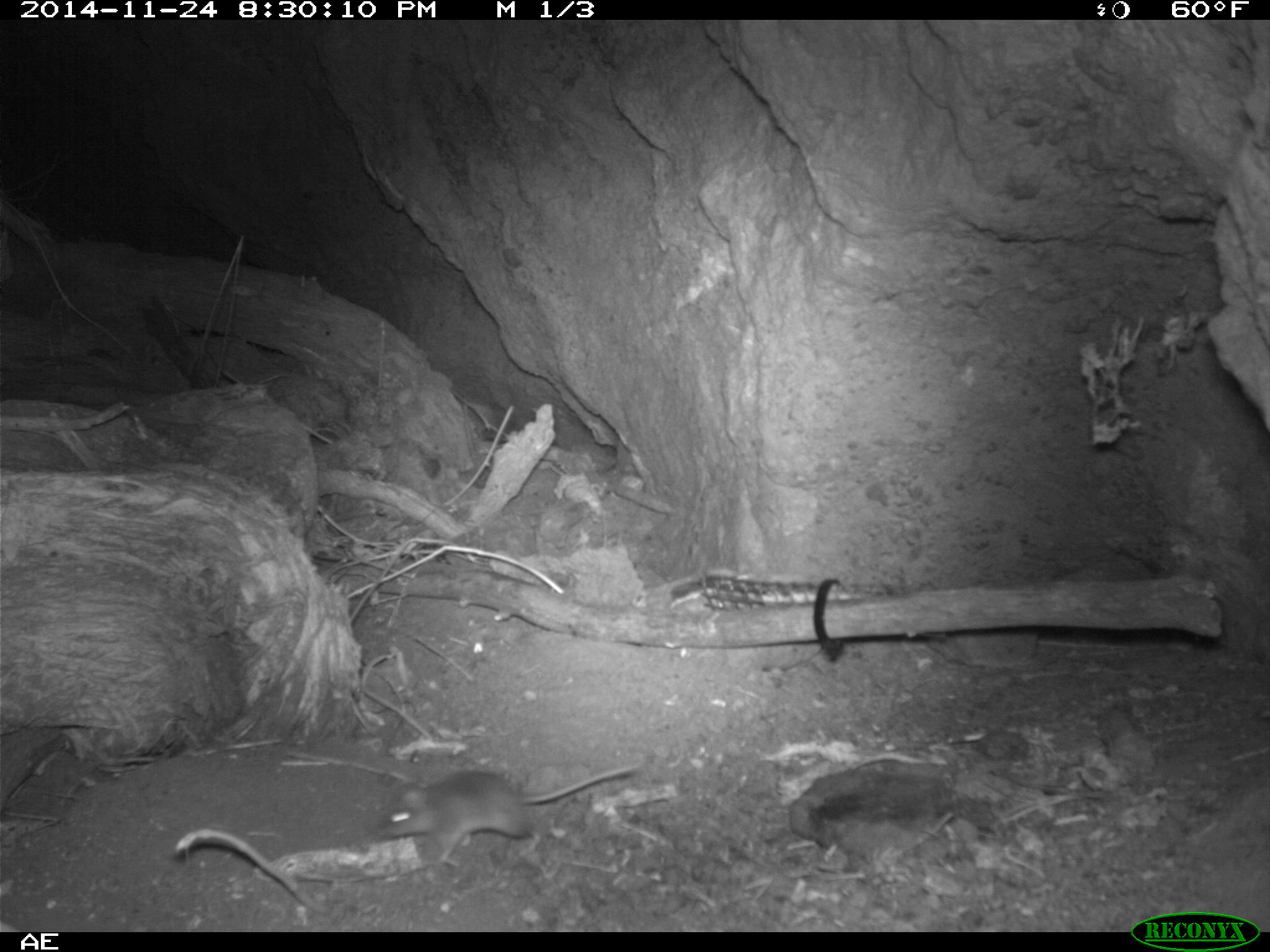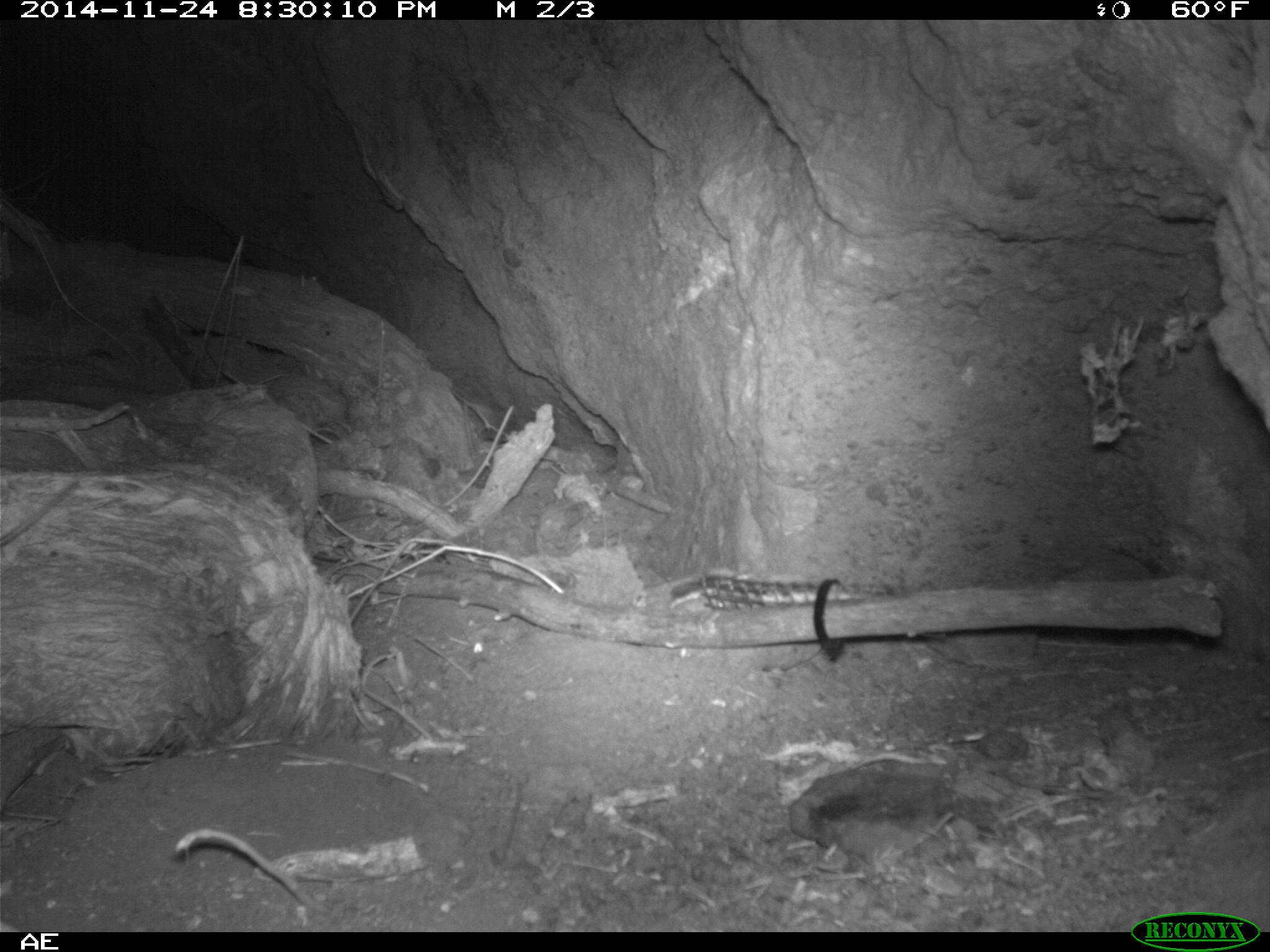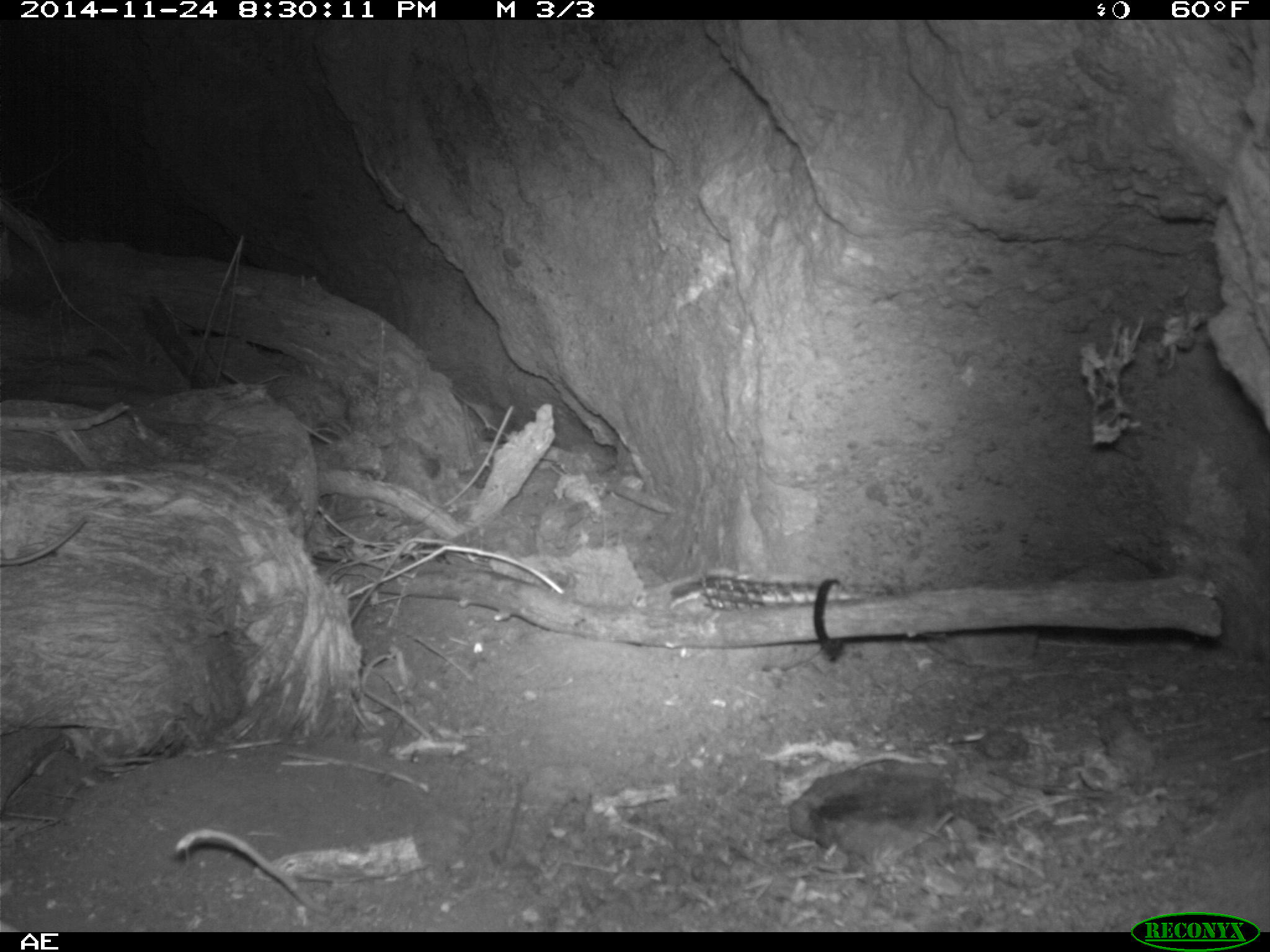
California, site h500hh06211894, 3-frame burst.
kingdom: Animalia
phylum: Chordata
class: Mammalia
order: Rodentia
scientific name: Rodentia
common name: rodent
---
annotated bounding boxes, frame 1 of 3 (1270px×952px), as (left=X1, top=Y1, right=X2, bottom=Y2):
rodent: (left=368, top=761, right=642, bottom=863)